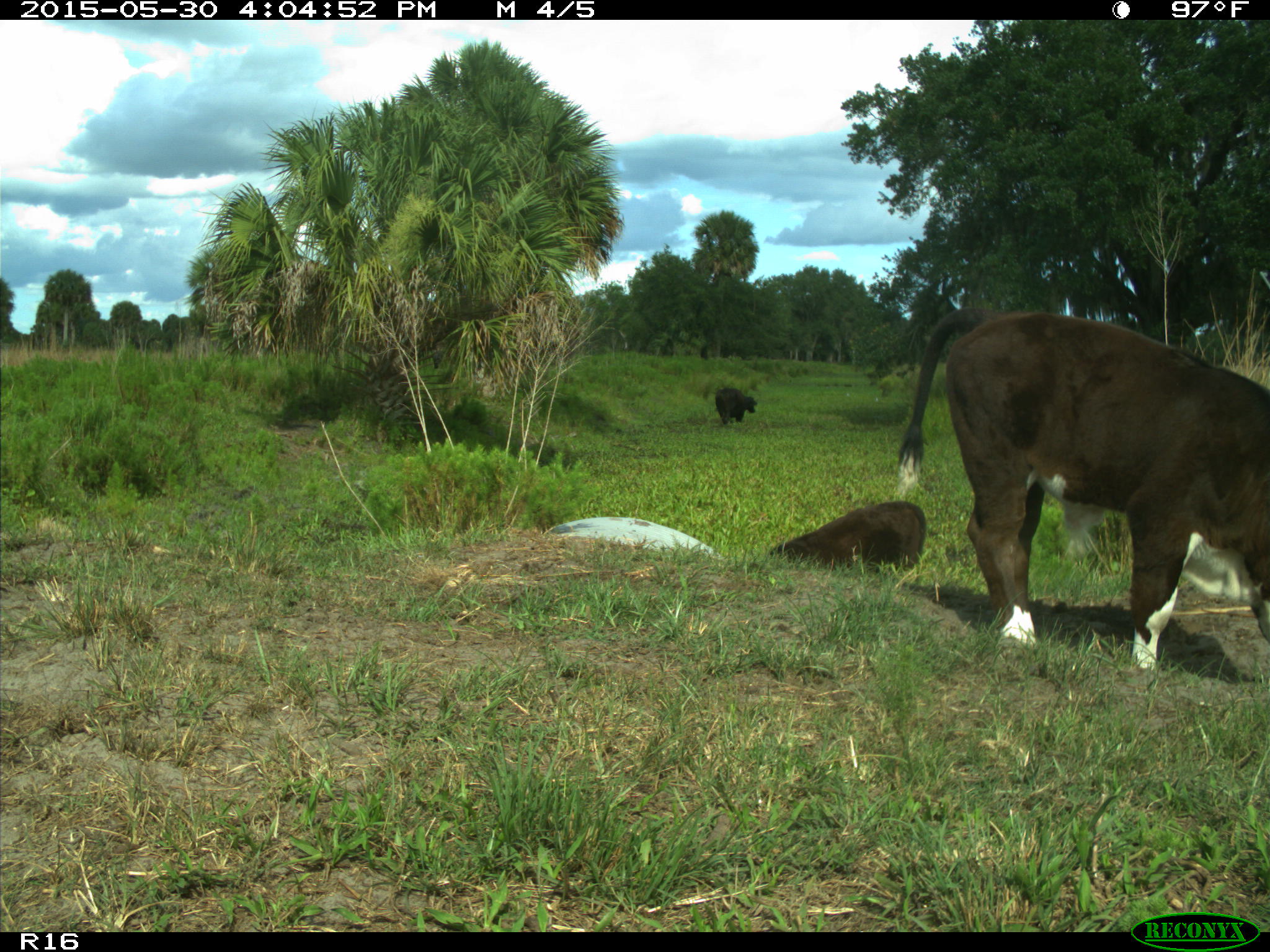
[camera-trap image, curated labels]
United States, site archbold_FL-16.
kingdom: Animalia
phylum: Chordata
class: Mammalia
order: Artiodactyla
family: Bovidae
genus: Bos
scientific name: Bos taurus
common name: domestic cow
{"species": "Bos taurus (domestic cow)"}